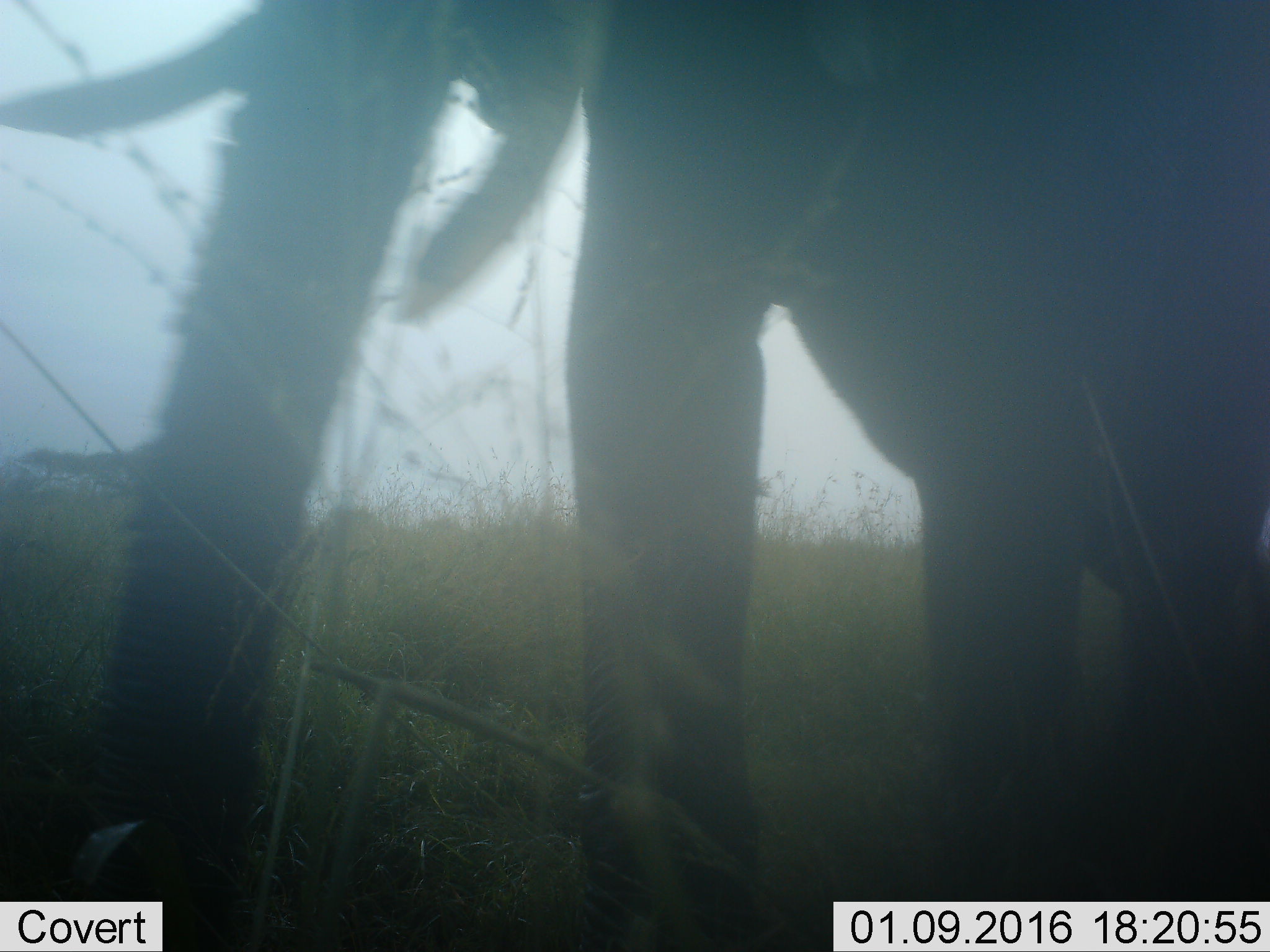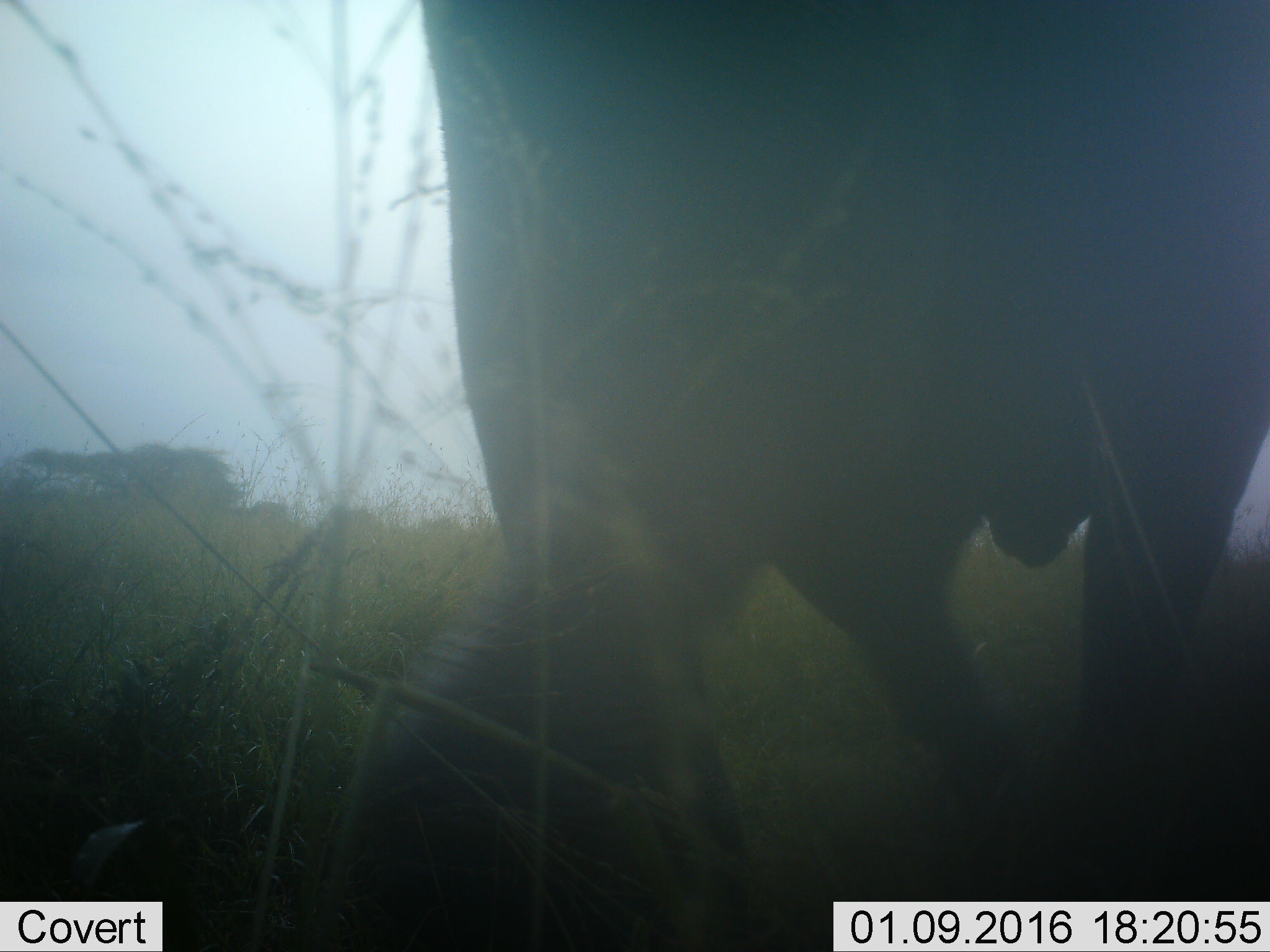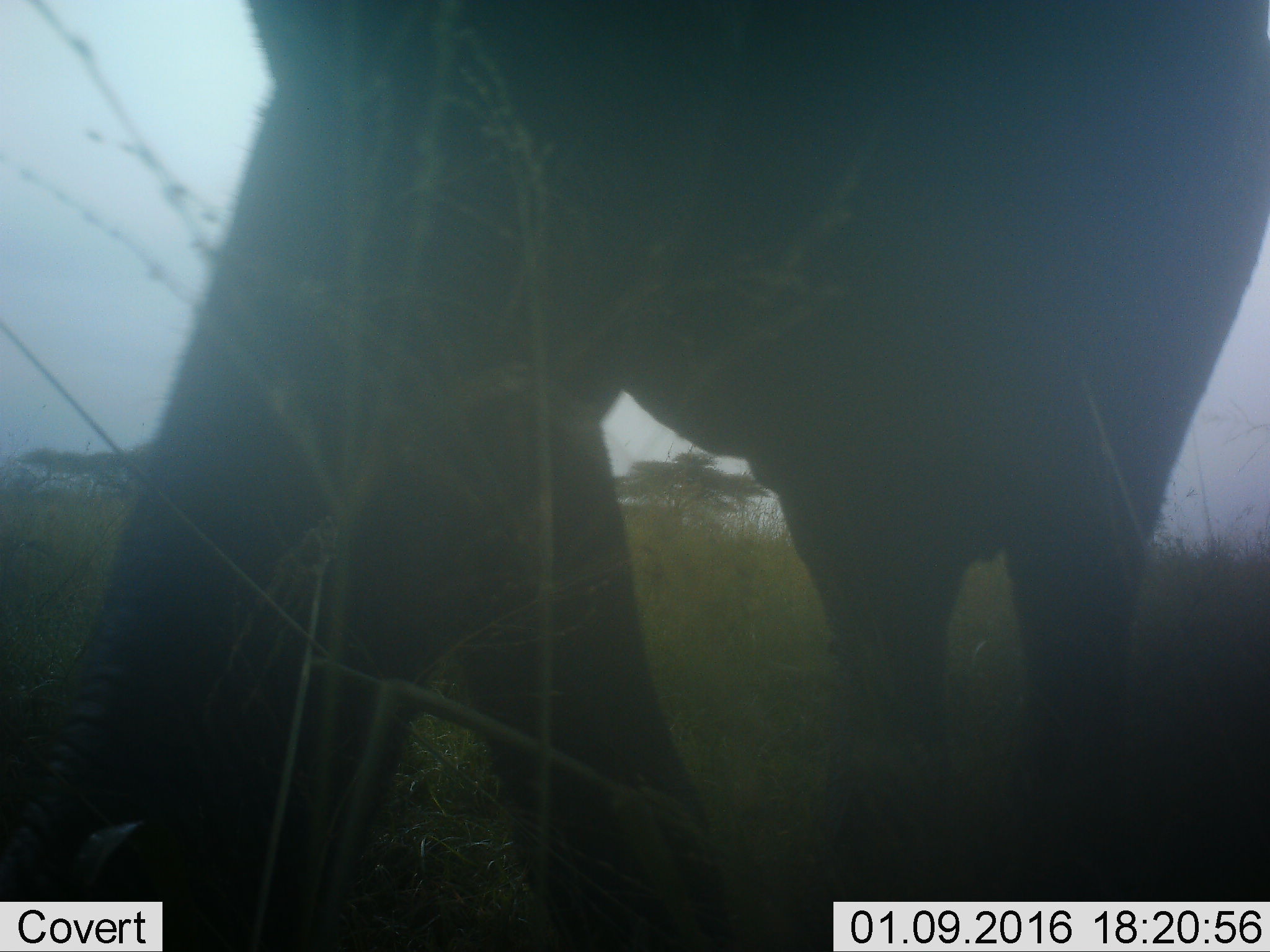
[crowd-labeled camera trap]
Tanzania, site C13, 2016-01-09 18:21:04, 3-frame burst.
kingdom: Animalia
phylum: Chordata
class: Mammalia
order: Proboscidea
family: Elephantidae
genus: Loxodonta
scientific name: Loxodonta africana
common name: african bush elephant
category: elephant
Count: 1.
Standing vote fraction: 47%.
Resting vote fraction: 0%.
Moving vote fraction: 47%.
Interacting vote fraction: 0%.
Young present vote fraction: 0%.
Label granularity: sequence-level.